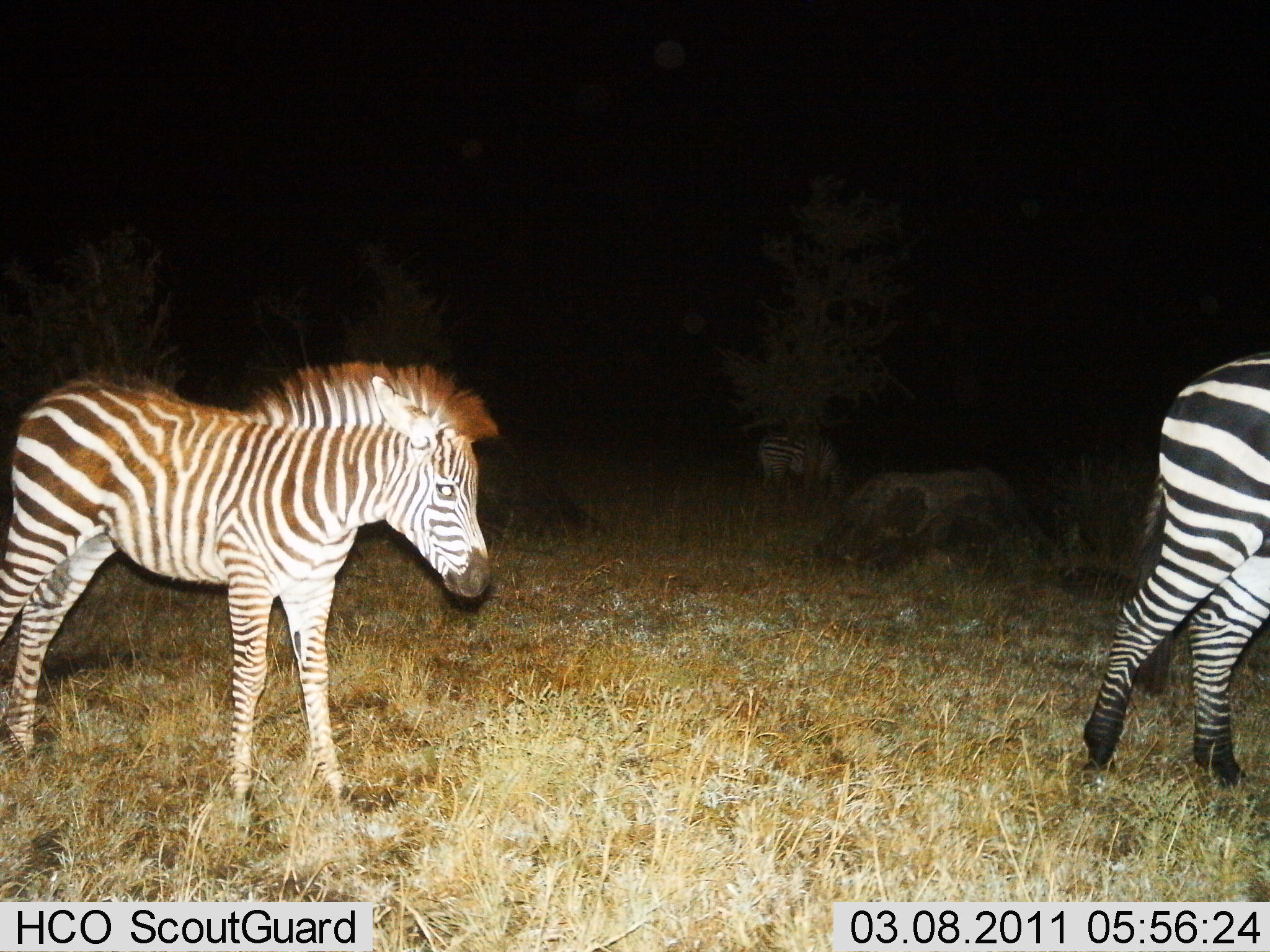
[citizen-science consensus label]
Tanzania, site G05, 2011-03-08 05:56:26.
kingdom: Animalia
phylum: Chordata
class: Mammalia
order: Perissodactyla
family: Equidae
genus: Equus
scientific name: Equus quagga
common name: plains zebra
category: zebra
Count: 3.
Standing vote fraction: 77%.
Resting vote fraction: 0%.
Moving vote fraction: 54%.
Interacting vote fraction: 0%.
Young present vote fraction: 62%.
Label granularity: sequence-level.